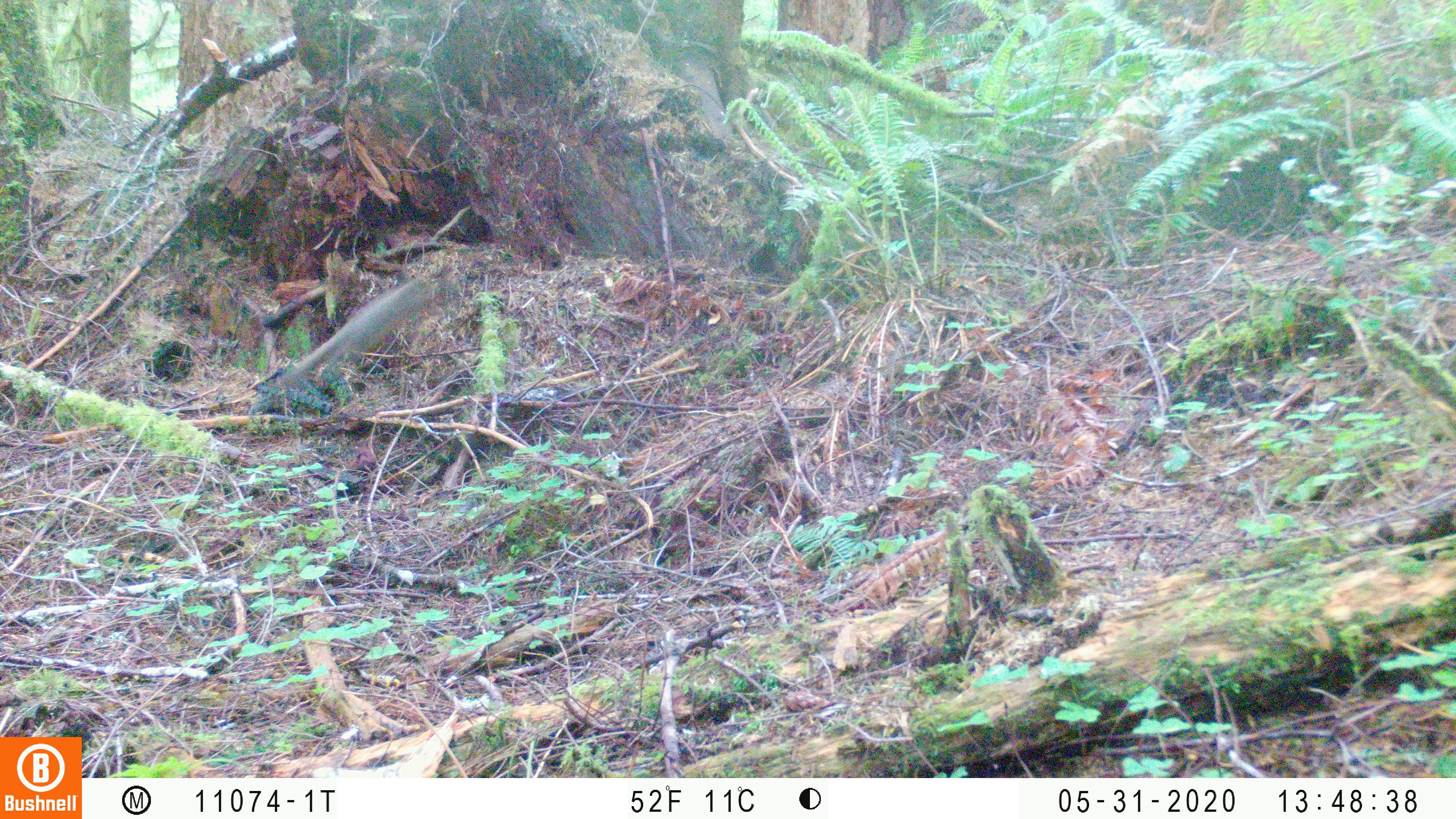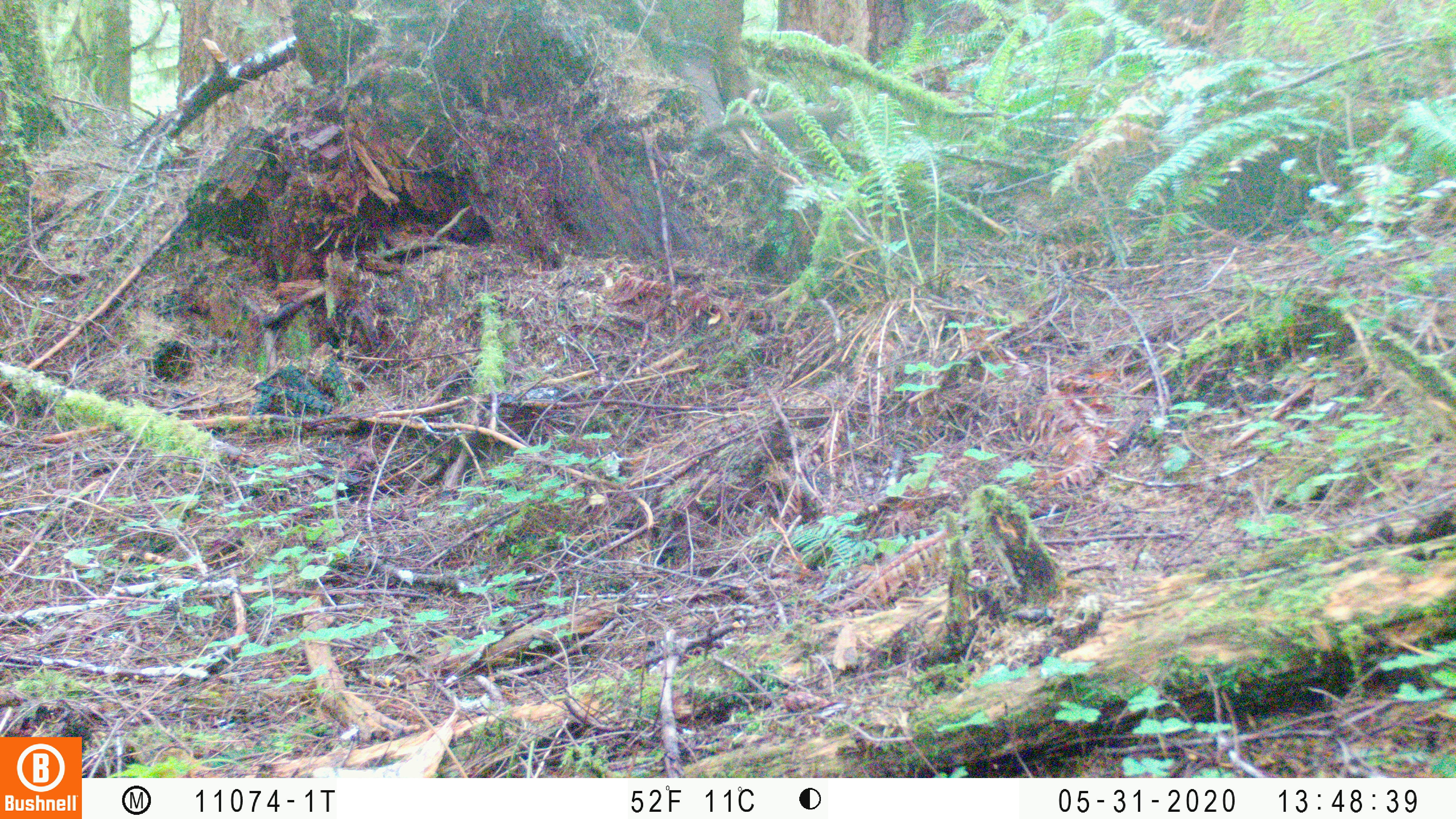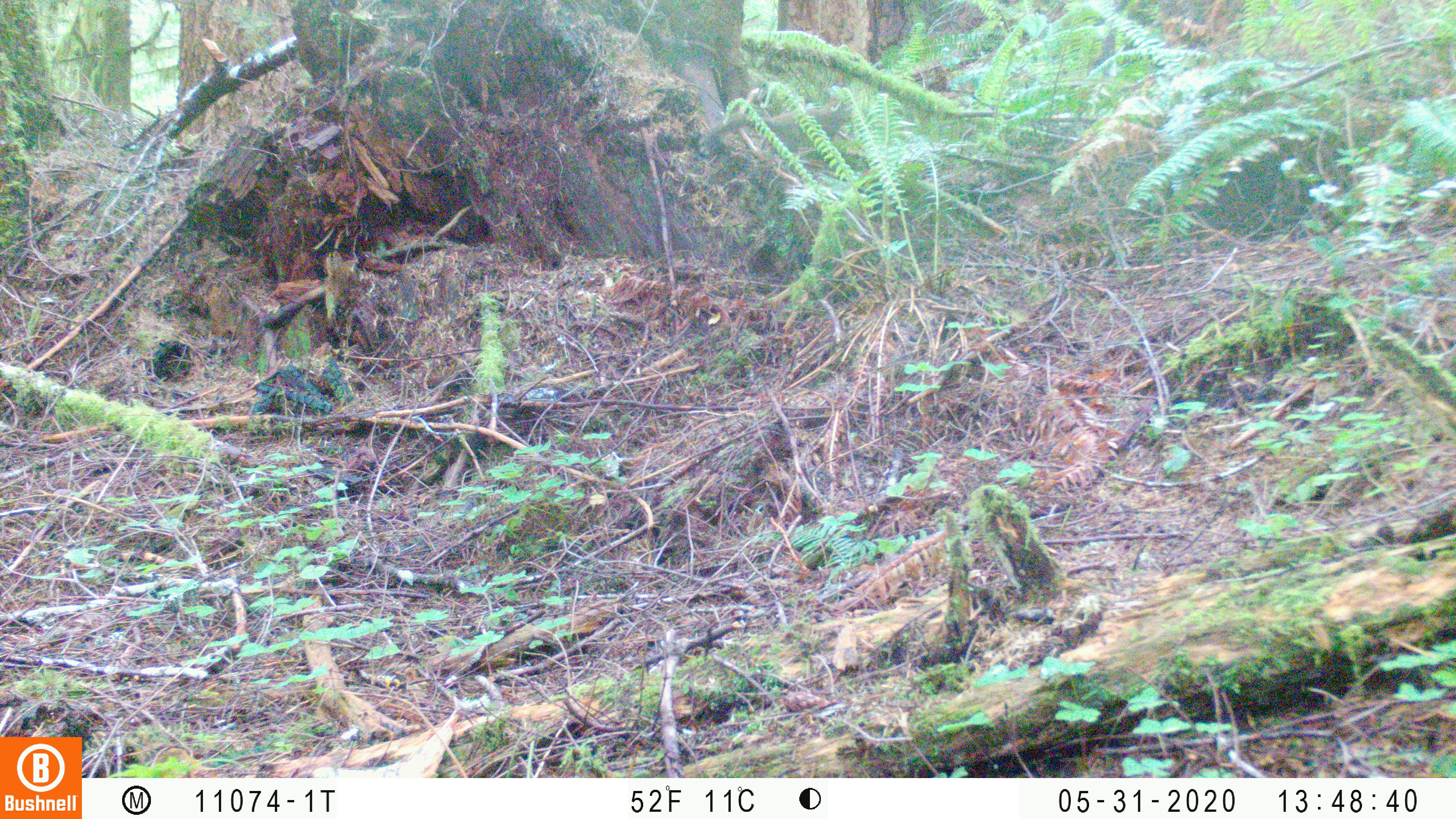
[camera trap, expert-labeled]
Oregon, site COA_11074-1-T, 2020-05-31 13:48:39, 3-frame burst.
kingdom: Animalia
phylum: Chordata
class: Mammalia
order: Rodentia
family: Sciuridae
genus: Tamiasciurus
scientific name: Tamiasciurus douglasii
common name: douglas squirrel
Douglas squirrel (Tamiasciurus douglasii).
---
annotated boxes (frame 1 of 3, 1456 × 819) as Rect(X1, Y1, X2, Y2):
douglas squirrel: Rect(287, 274, 442, 387)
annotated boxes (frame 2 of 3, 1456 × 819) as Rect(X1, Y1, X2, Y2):
douglas squirrel: Rect(704, 106, 860, 144)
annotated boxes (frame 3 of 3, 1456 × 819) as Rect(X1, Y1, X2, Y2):
douglas squirrel: Rect(702, 95, 858, 155)